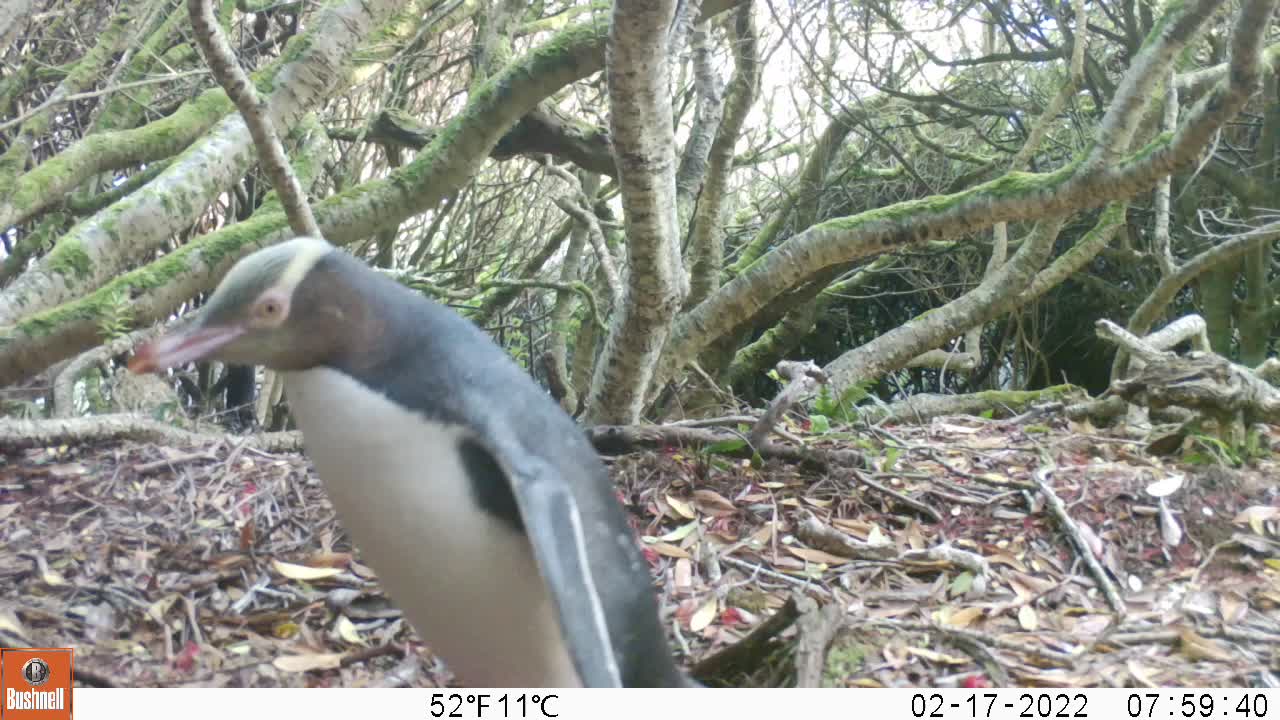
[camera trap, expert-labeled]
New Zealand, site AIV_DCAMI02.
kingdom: Animalia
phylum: Chordata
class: Aves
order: Sphenisciformes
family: Spheniscidae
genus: Megadyptes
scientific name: Megadyptes antipodes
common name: yellow-eyed penguin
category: yellow eyed penguin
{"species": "yellow eyed penguin (yellow-eyed penguin) (Megadyptes antipodes)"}